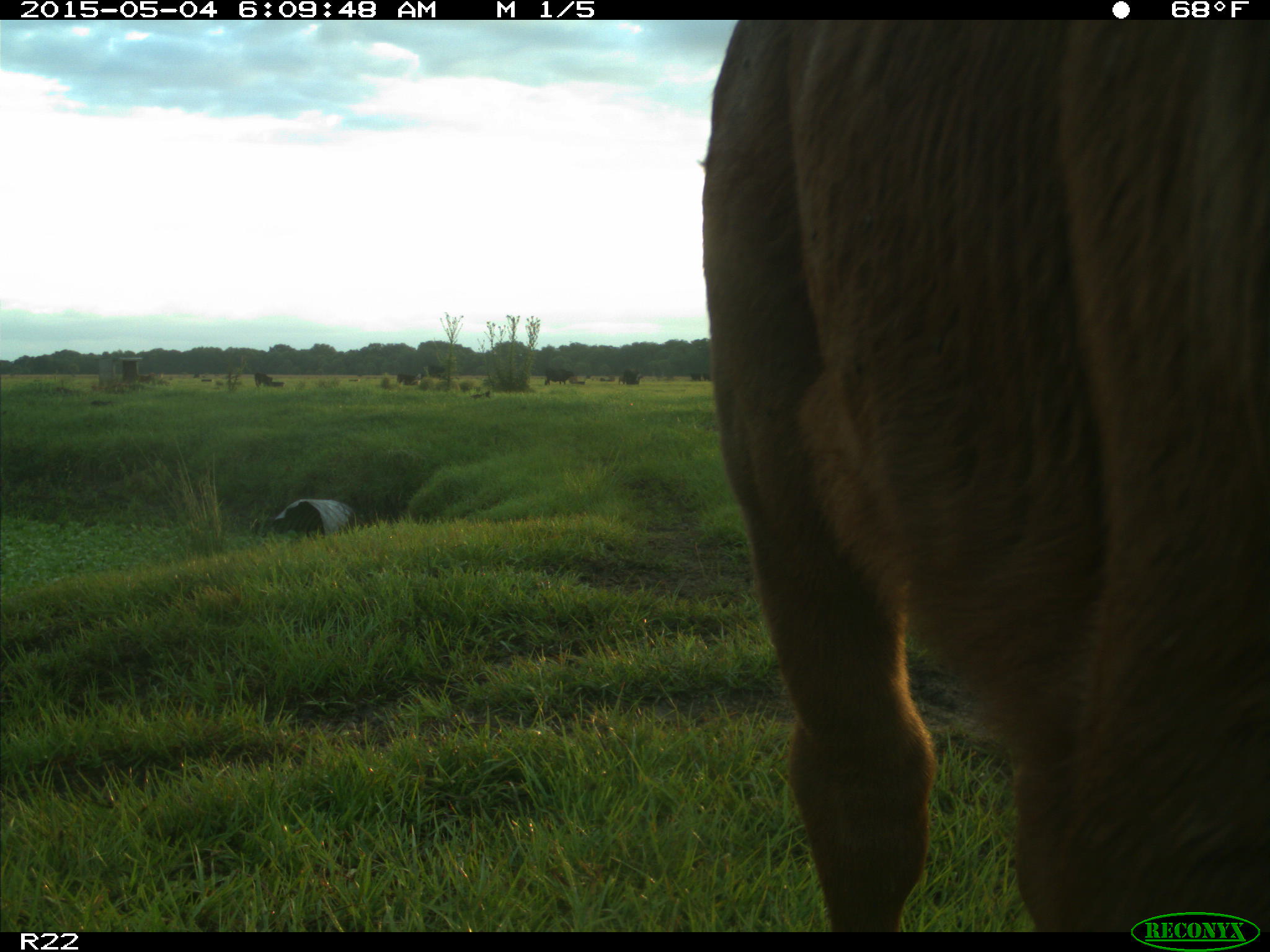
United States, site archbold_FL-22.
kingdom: Animalia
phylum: Chordata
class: Mammalia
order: Artiodactyla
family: Bovidae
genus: Bos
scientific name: Bos taurus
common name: domestic cow